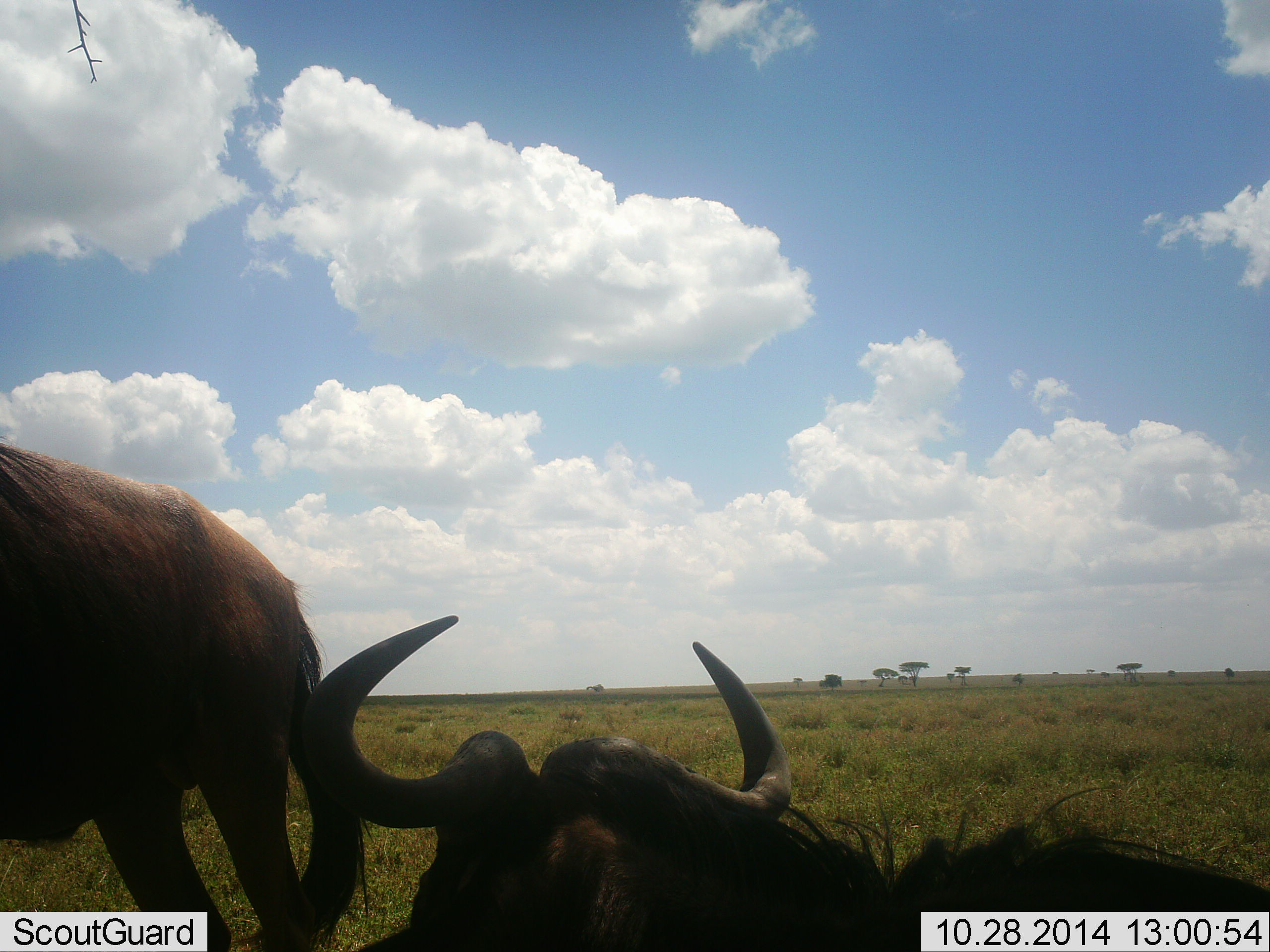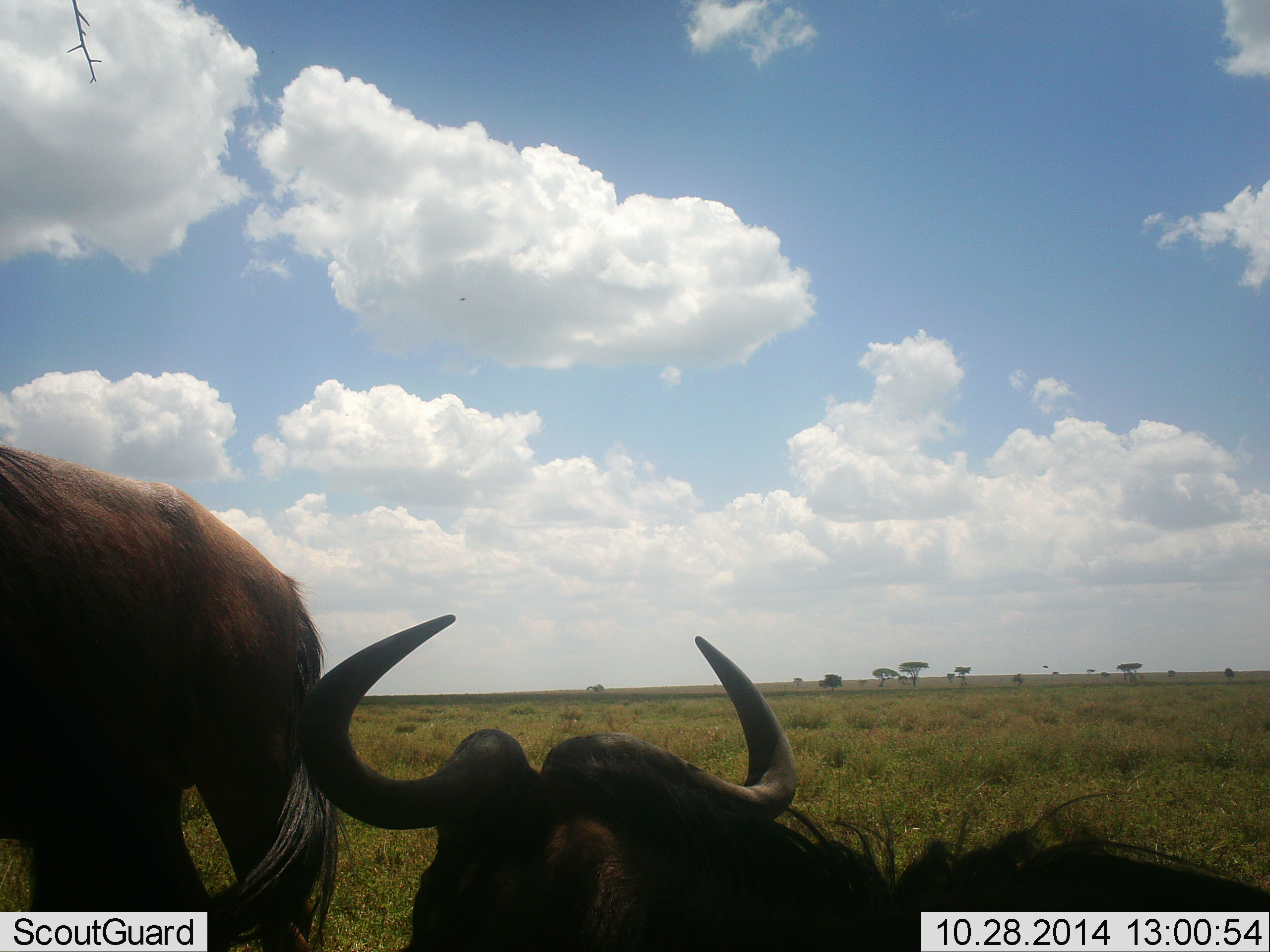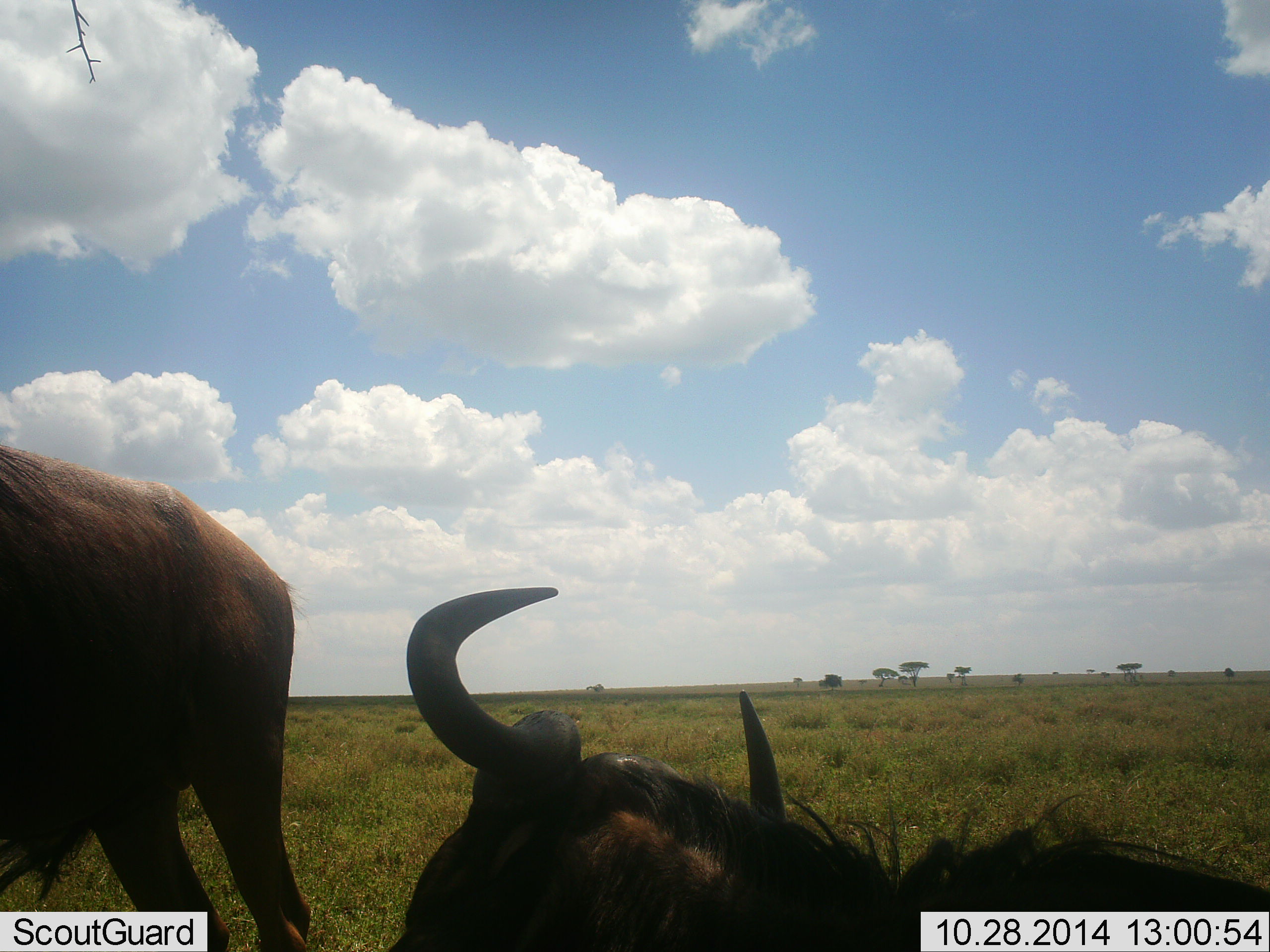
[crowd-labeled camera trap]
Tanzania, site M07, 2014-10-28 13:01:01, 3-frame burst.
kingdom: Animalia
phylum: Chordata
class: Mammalia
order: Artiodactyla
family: Bovidae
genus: Connochaetes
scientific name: Connochaetes taurinus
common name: blue wildebeest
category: wildebeest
Wildebeest (blue wildebeest) (Connochaetes taurinus), count 2. Behavior (volunteer vote fractions): standing 100%, resting 90%, moving 0%, interacting 0%. Young present (vote fraction): 0%. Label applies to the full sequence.